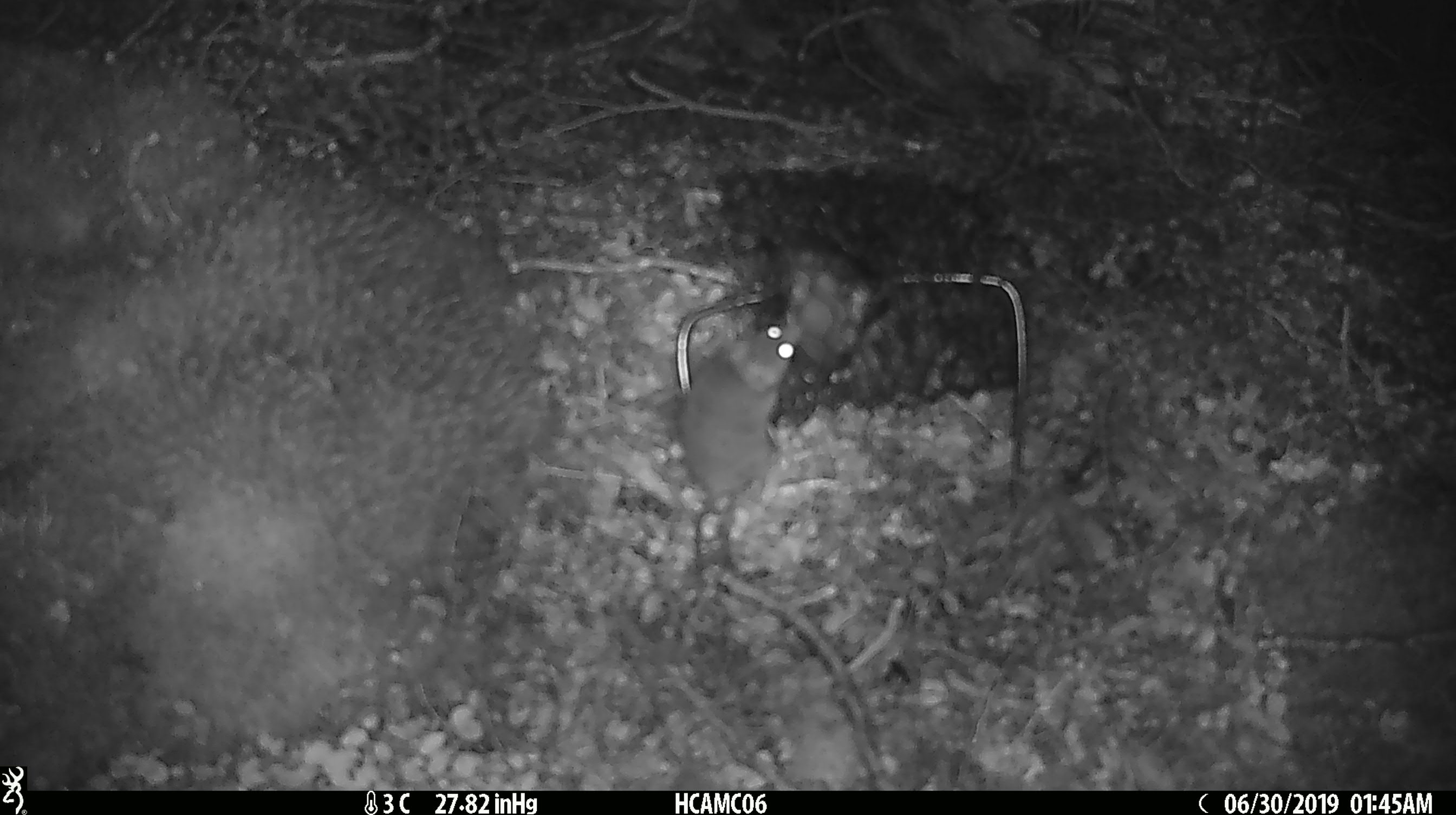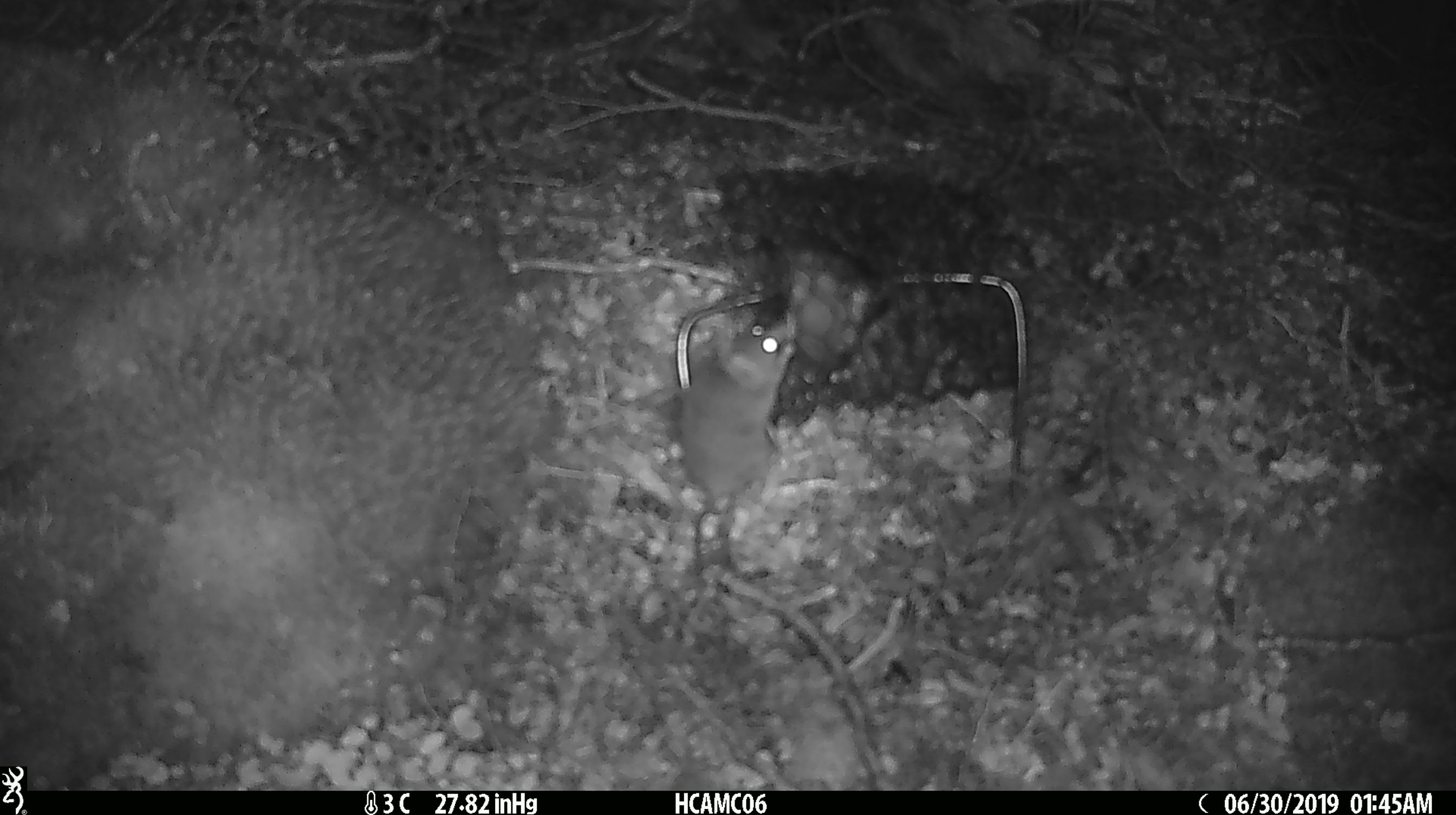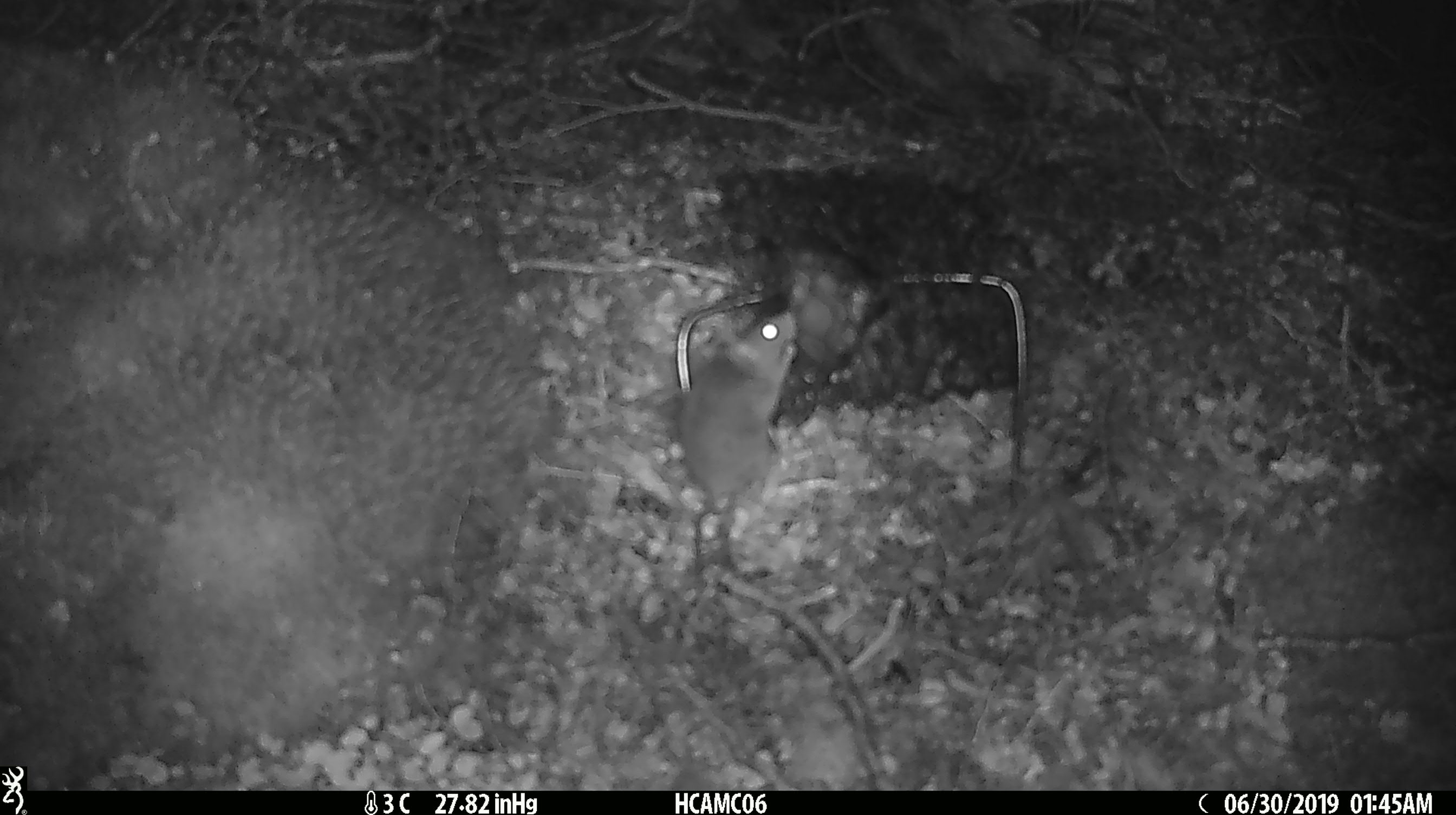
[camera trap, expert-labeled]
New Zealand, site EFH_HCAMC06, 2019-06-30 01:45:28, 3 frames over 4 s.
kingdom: Animalia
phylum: Chordata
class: Mammalia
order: Rodentia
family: Muridae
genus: Mus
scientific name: Mus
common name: mouse